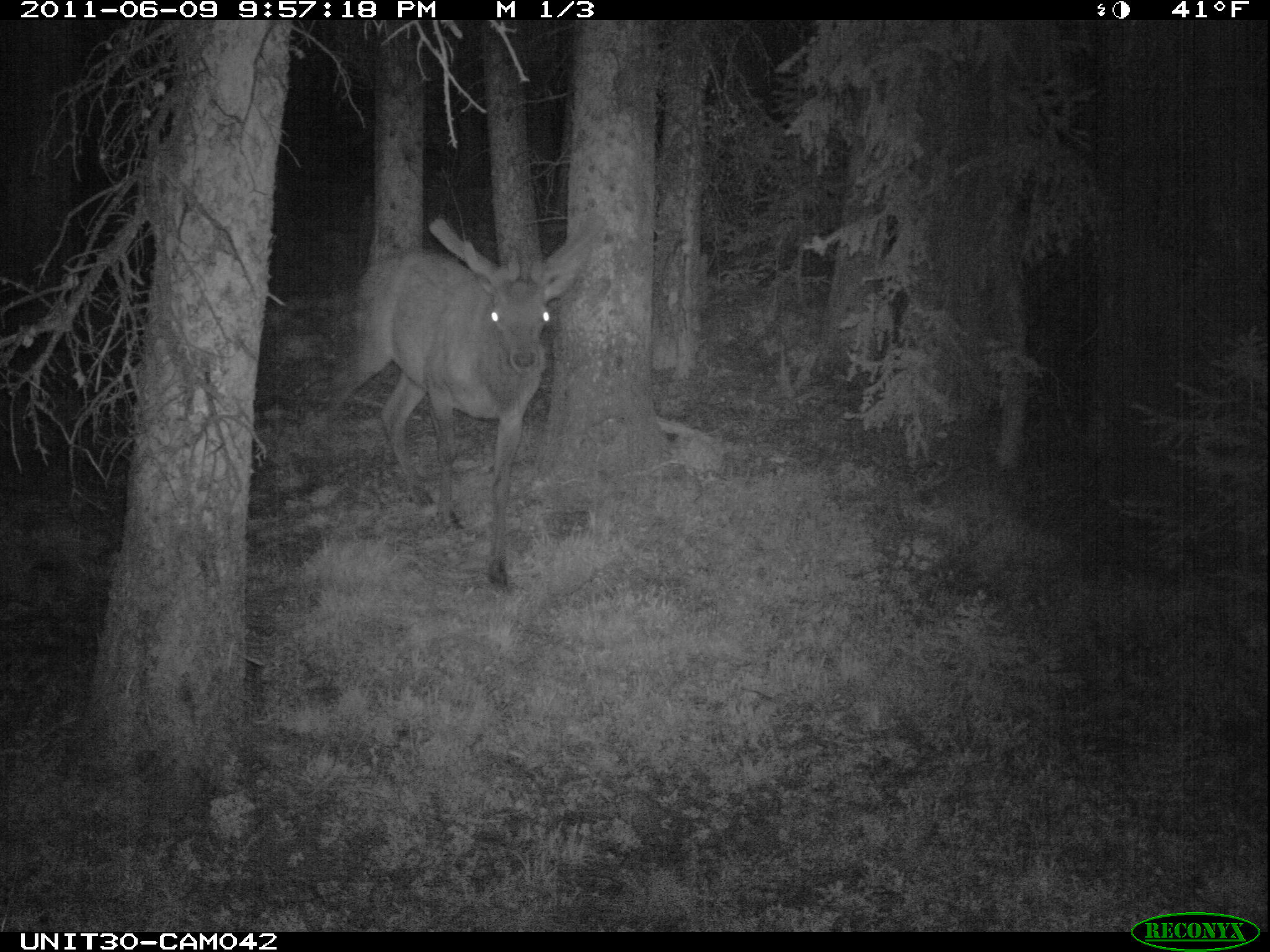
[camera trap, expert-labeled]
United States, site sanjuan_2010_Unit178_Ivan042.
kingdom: Animalia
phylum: Chordata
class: Mammalia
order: Artiodactyla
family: Cervidae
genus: Cervus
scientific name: Cervus elaphus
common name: red deer